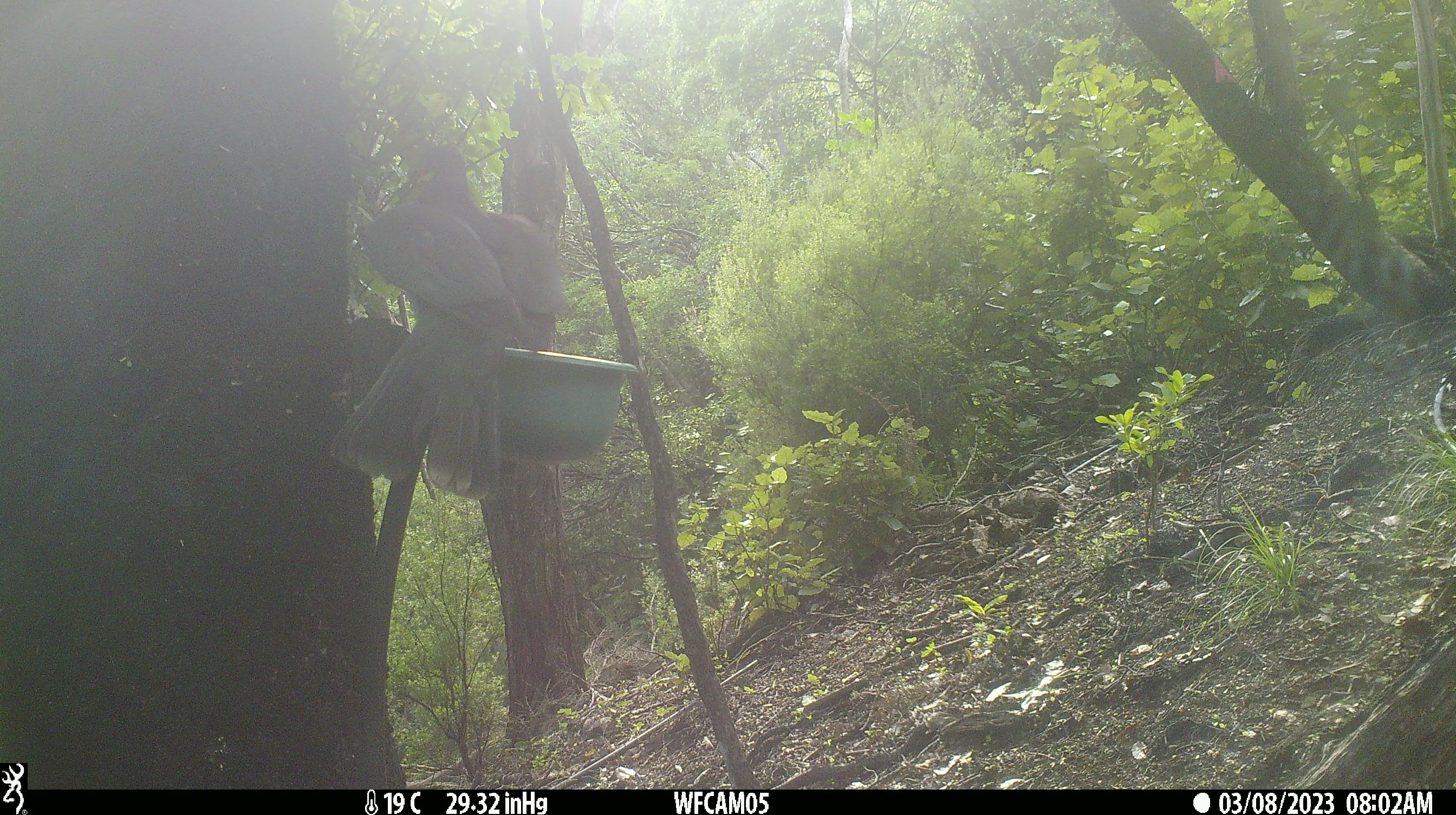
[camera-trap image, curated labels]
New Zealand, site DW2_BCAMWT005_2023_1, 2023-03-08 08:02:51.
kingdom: Animalia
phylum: Chordata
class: Aves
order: Columbiformes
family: Columbidae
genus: Hemiphaga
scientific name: Hemiphaga novaeseelandiae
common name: new zealand pigeon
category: kereru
Kereru (new zealand pigeon) (Hemiphaga novaeseelandiae).